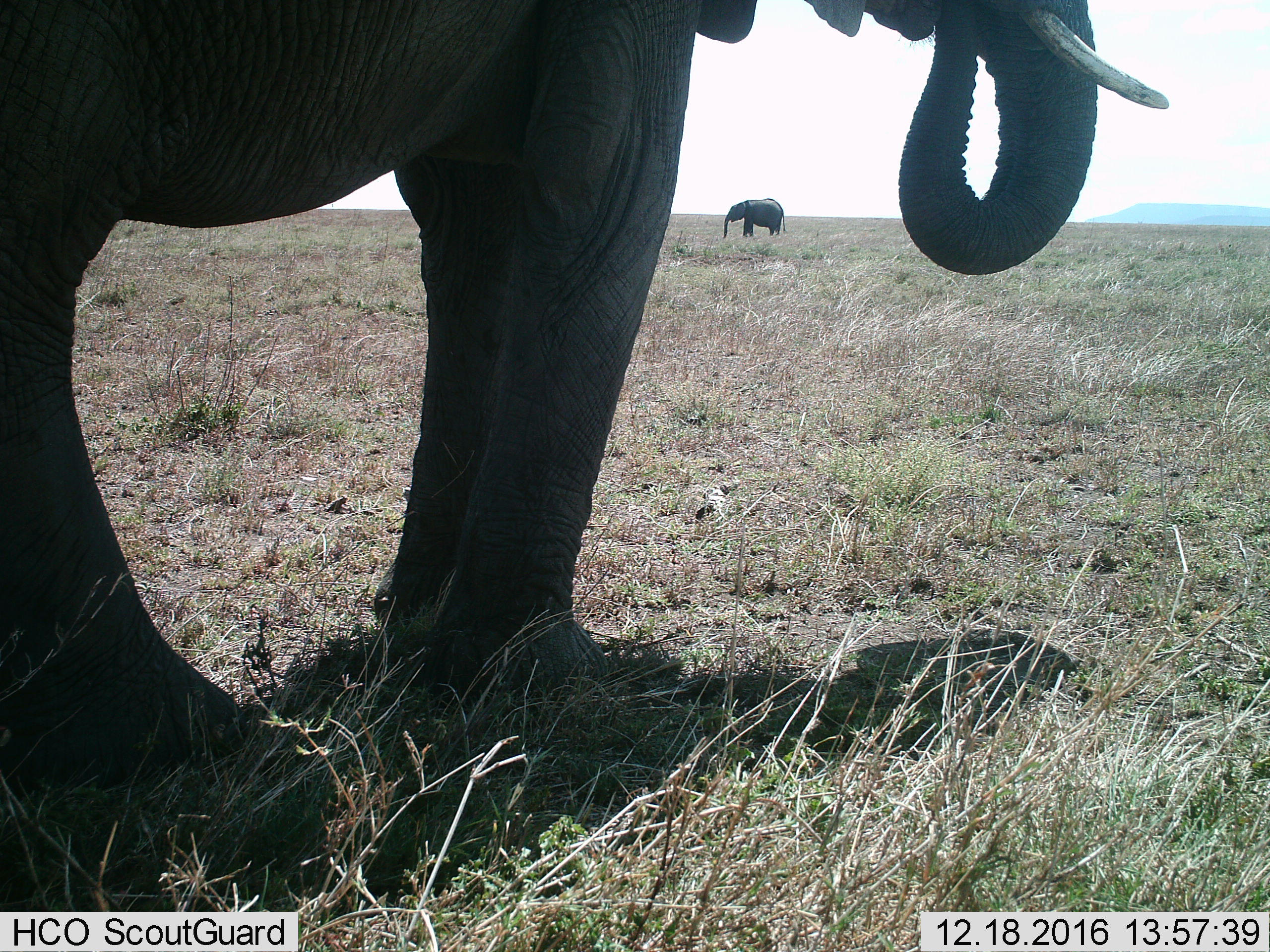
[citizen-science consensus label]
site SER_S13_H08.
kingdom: Animalia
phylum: Chordata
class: Mammalia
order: Proboscidea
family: Elephantidae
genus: Loxodonta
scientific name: Loxodonta africana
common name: african bush elephant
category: elephant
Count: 2.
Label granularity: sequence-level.